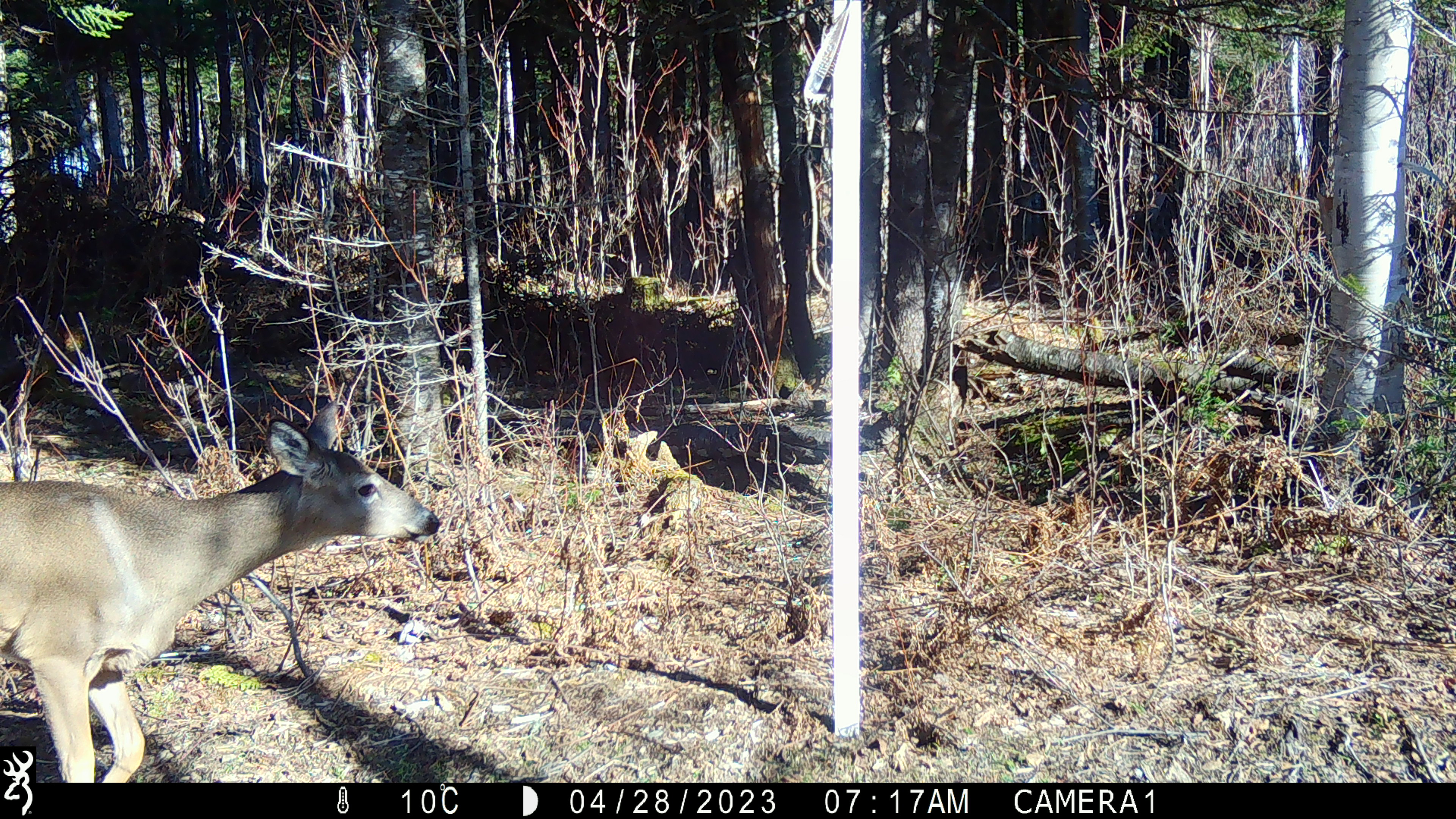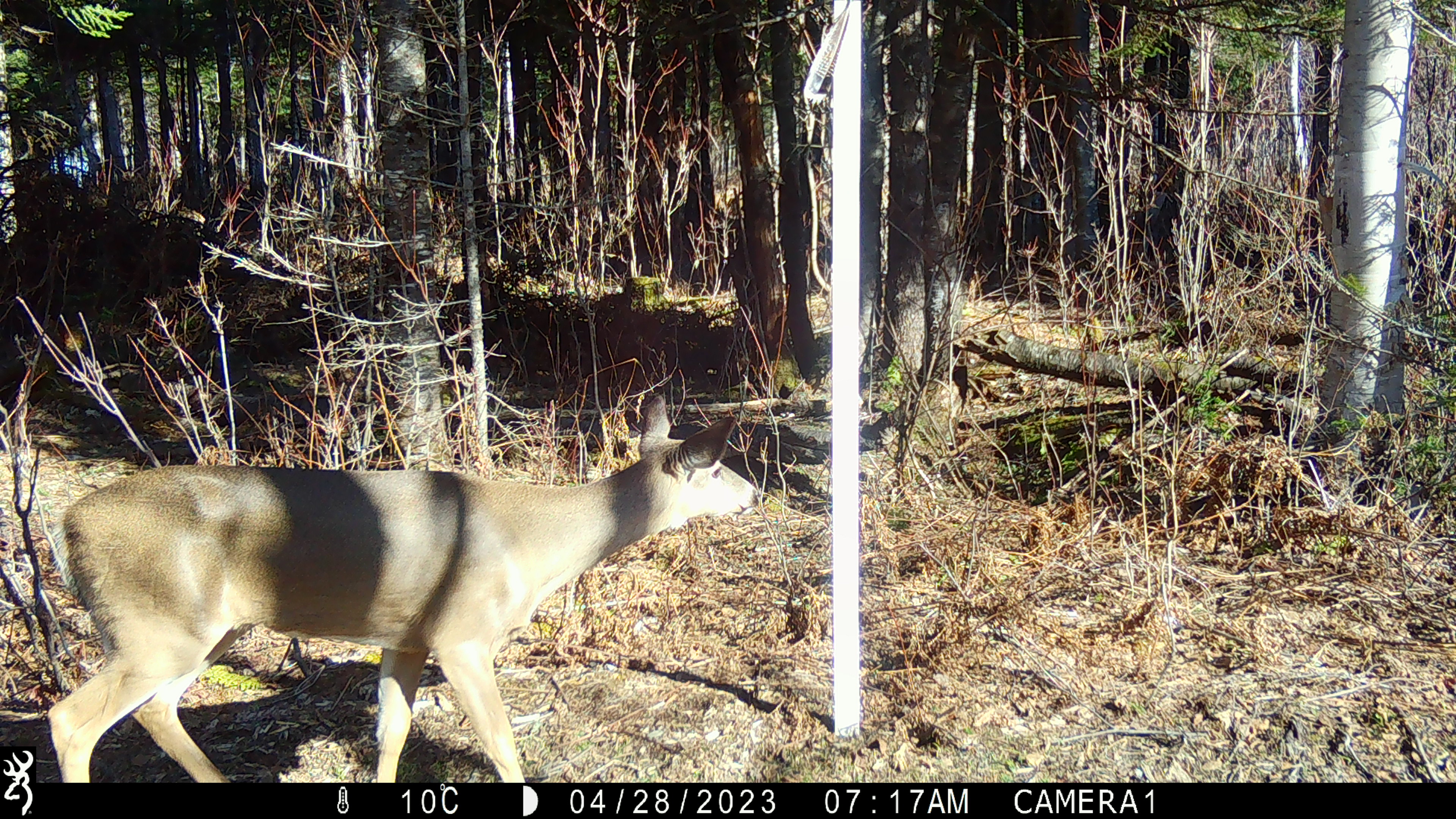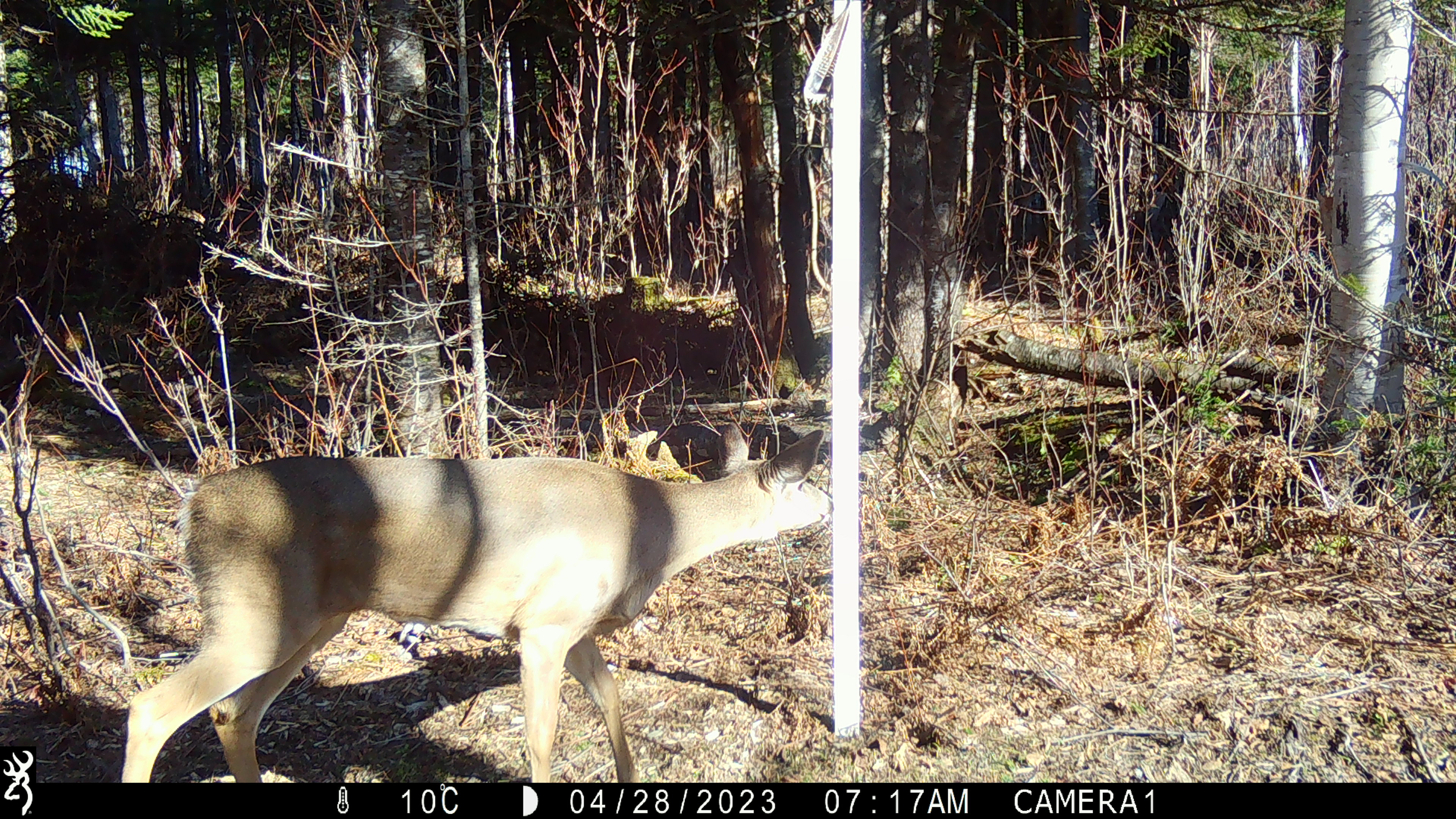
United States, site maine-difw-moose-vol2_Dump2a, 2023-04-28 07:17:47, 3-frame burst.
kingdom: Animalia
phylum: Chordata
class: Mammalia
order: Artiodactyla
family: Cervidae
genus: Odocoileus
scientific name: Odocoileus virginianus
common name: white-tailed deer